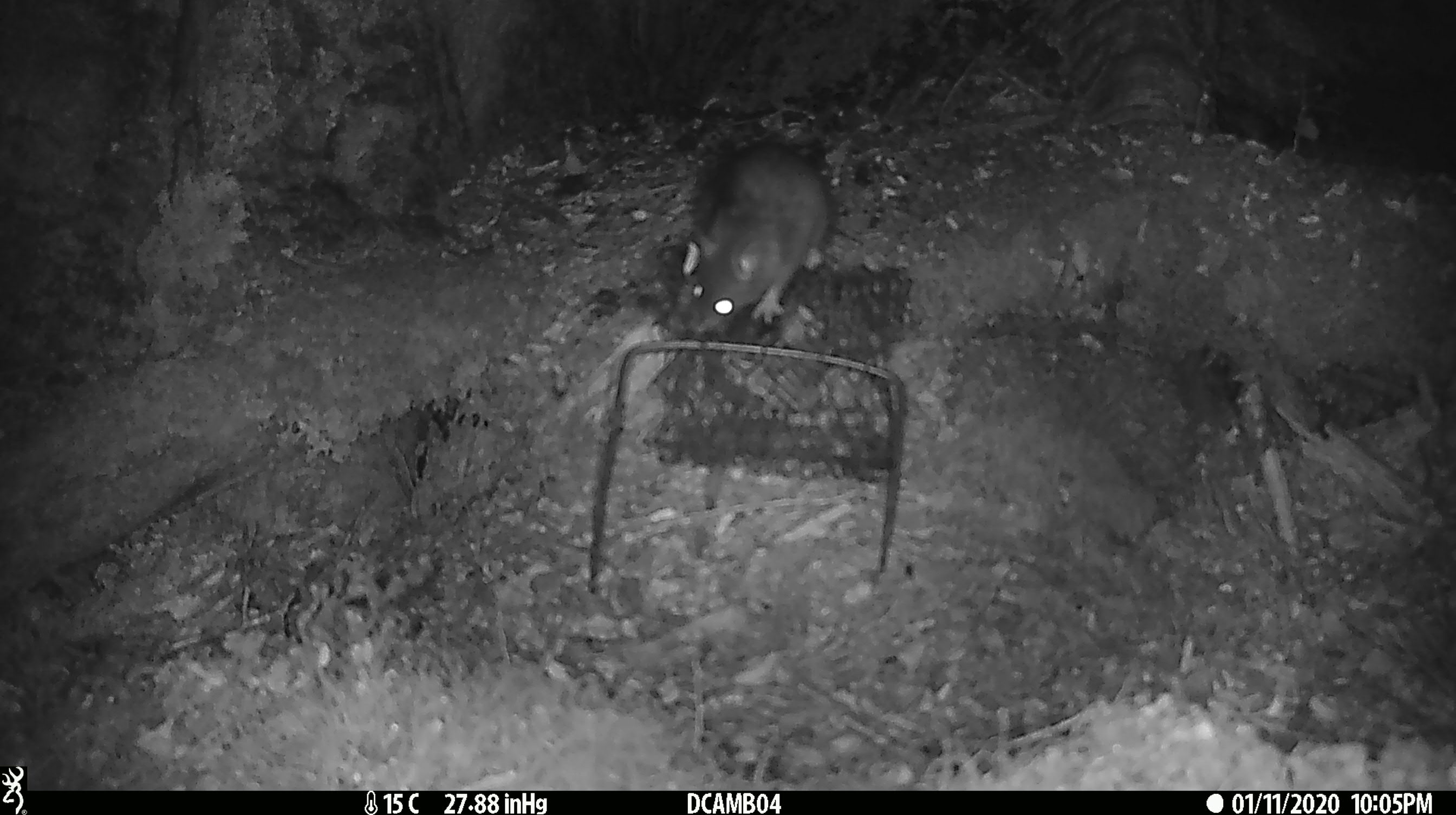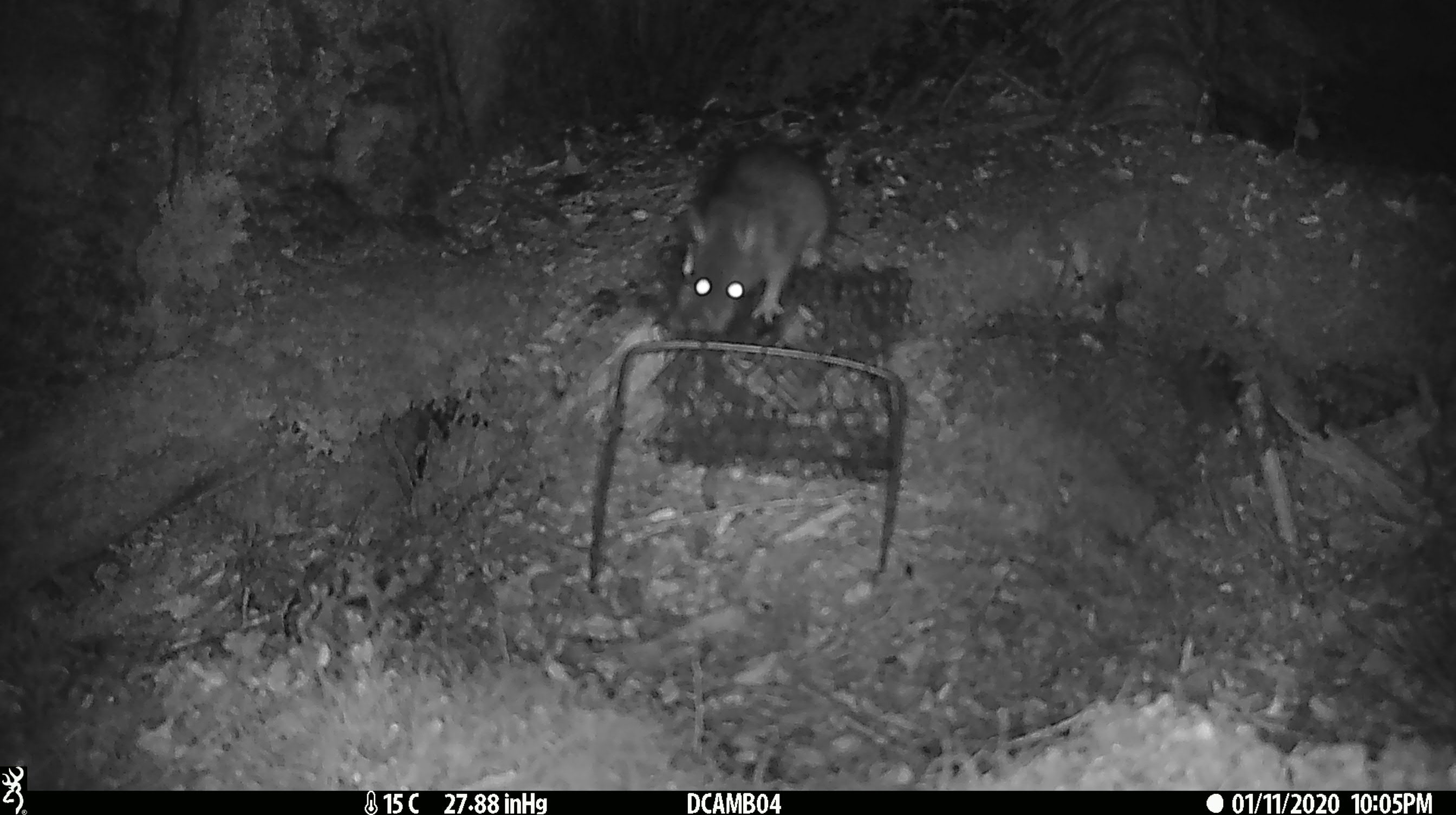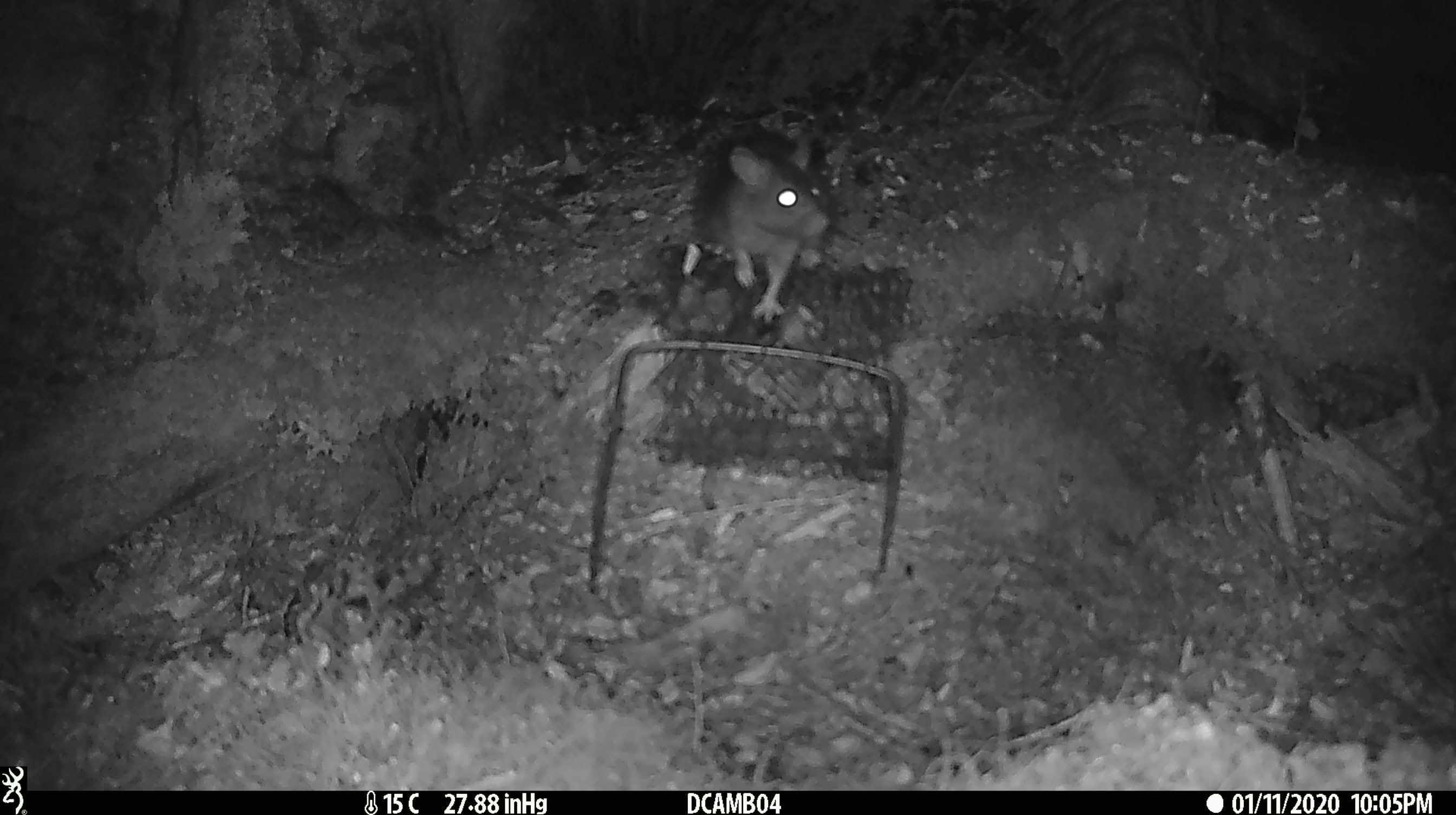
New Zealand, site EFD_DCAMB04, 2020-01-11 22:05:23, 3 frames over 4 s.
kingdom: Animalia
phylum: Chordata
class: Mammalia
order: Rodentia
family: Muridae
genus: Rattus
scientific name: Rattus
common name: rat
Rat (Rattus).